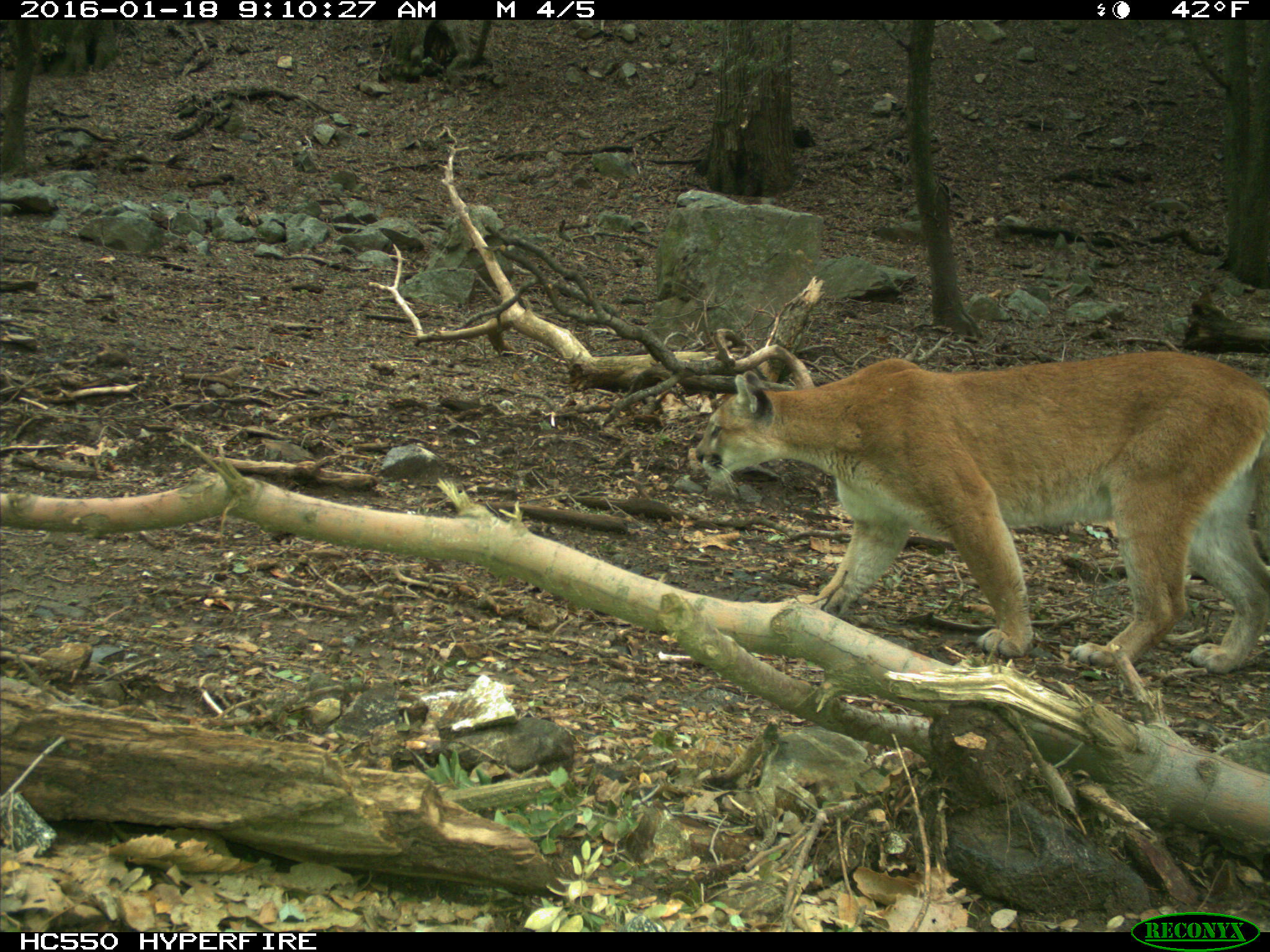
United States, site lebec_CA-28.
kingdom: Animalia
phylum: Chordata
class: Mammalia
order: Carnivora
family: Felidae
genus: Puma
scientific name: Puma concolor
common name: mountain lion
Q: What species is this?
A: Puma concolor (mountain lion).